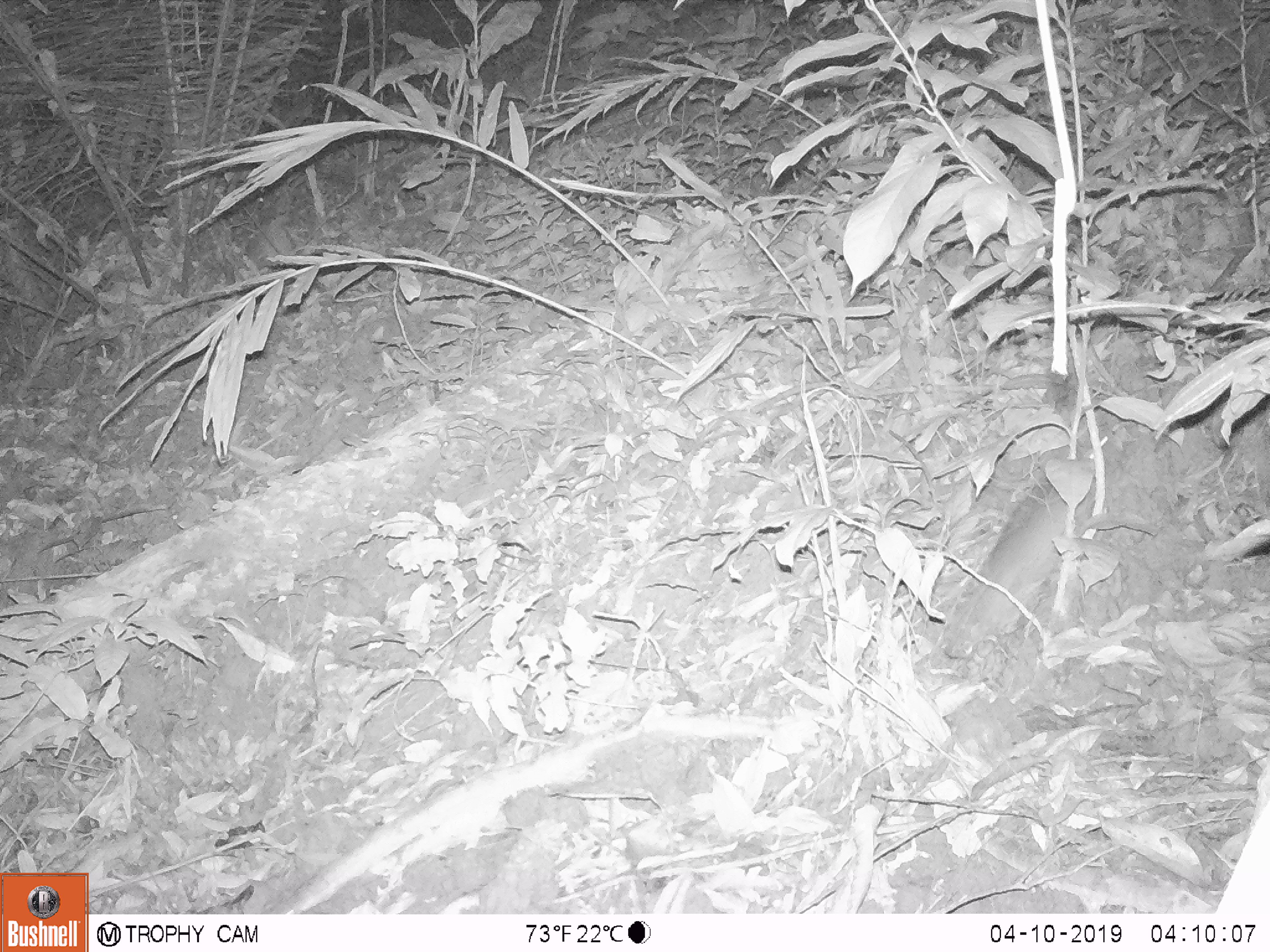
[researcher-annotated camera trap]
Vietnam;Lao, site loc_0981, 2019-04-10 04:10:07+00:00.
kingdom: Animalia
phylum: Chordata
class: Mammalia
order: Rodentia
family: Muridae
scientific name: Muridae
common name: old-world mice and rats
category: unidentified murid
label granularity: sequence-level